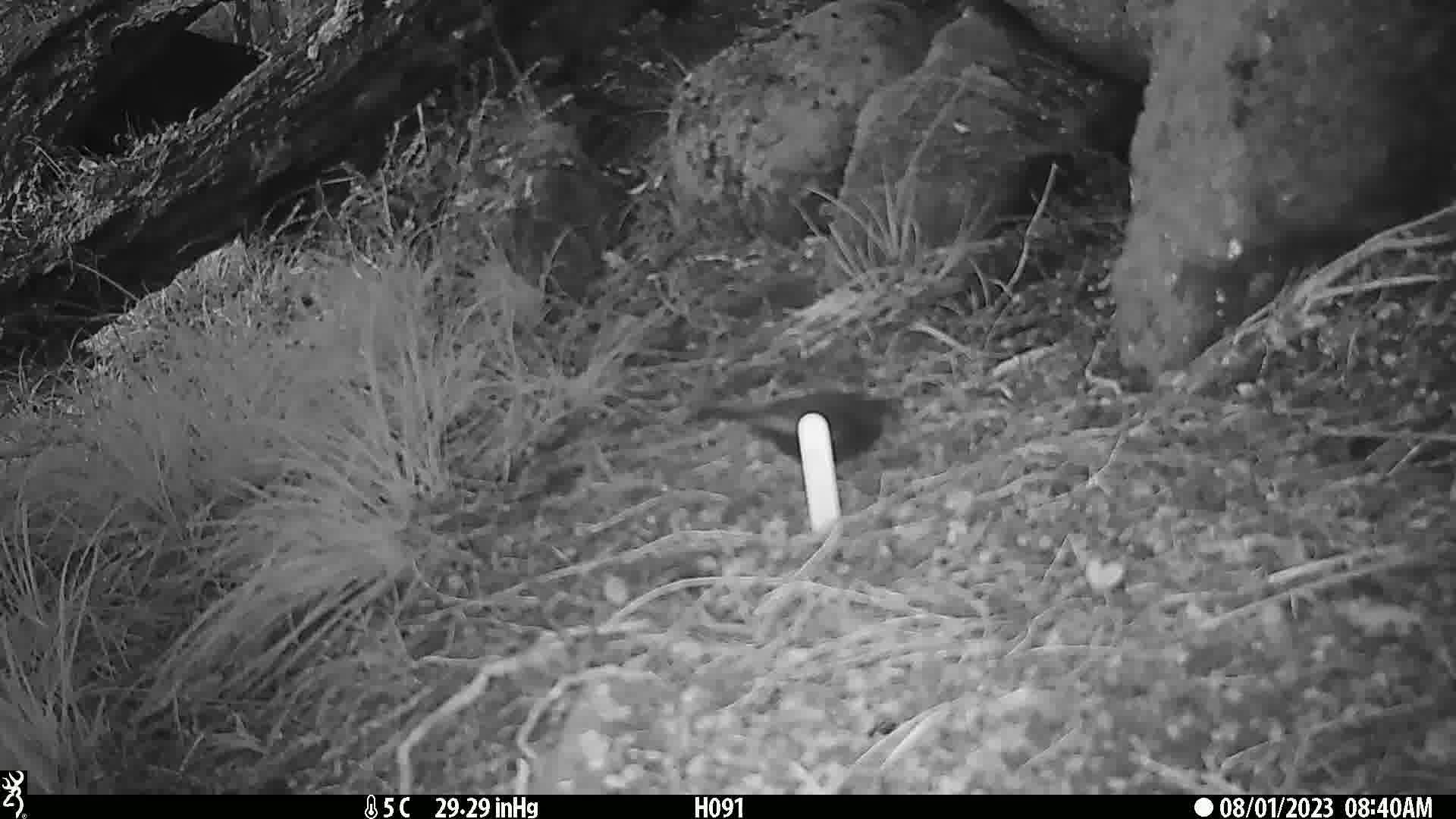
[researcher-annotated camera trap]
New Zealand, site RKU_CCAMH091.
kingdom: Animalia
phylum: Chordata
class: Aves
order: Passeriformes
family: Turdidae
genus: Turdus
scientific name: Turdus merula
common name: eurasian blackbird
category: blackbird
Blackbird (eurasian blackbird) (Turdus merula).